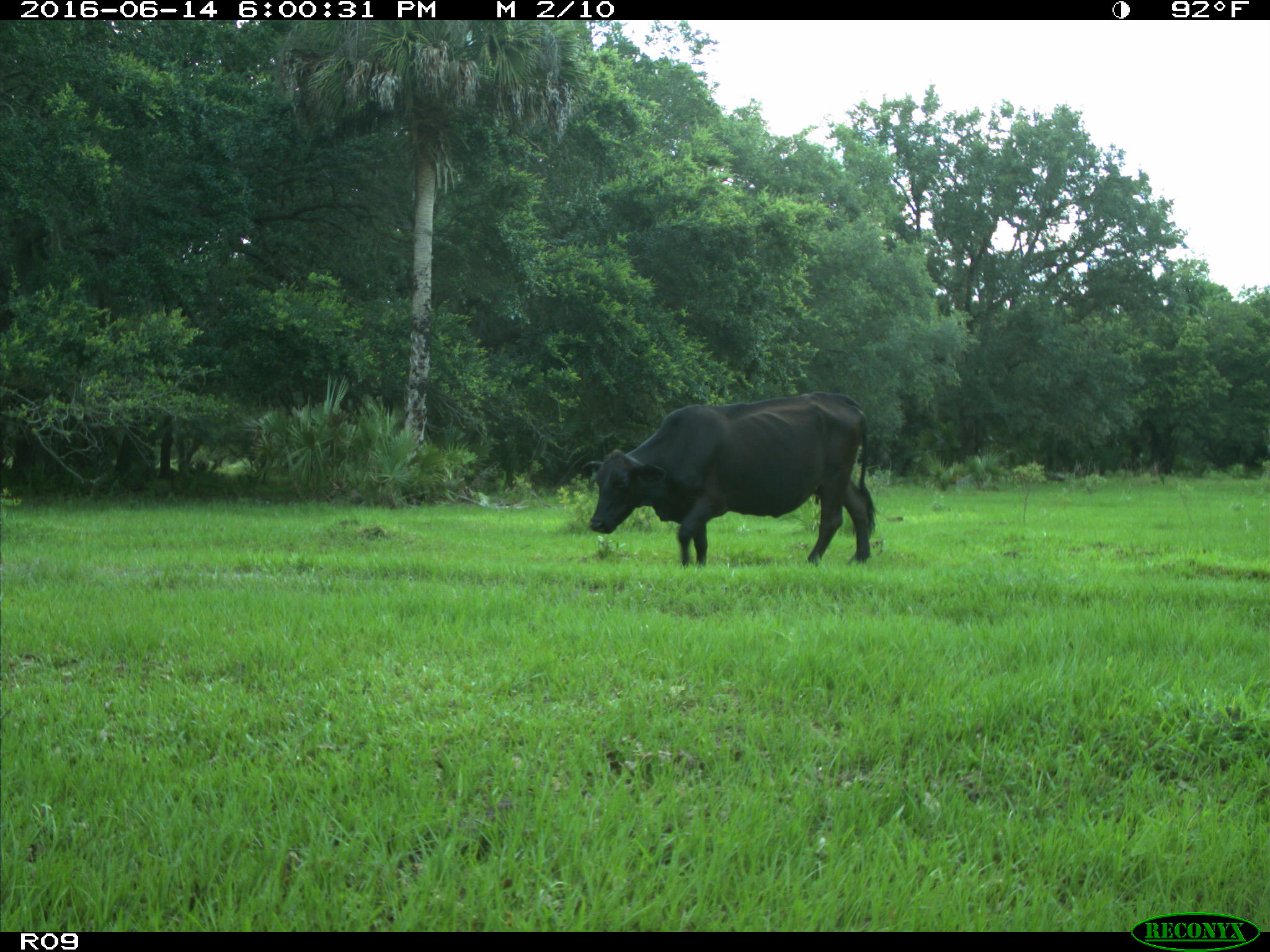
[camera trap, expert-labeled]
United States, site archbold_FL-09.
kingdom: Animalia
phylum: Chordata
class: Mammalia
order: Artiodactyla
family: Bovidae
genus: Bos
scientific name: Bos taurus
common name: domestic cow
Bos taurus (domestic cow).